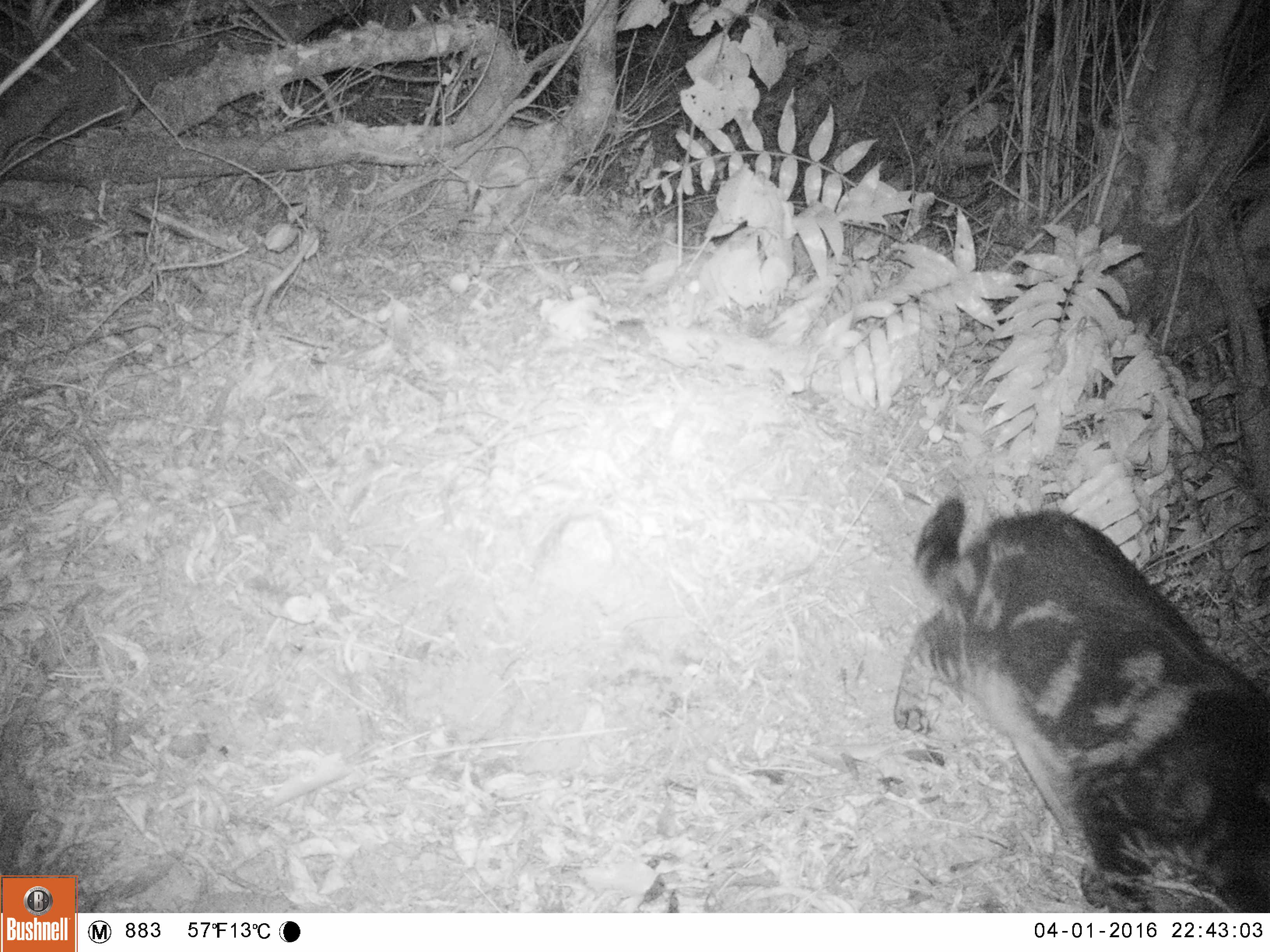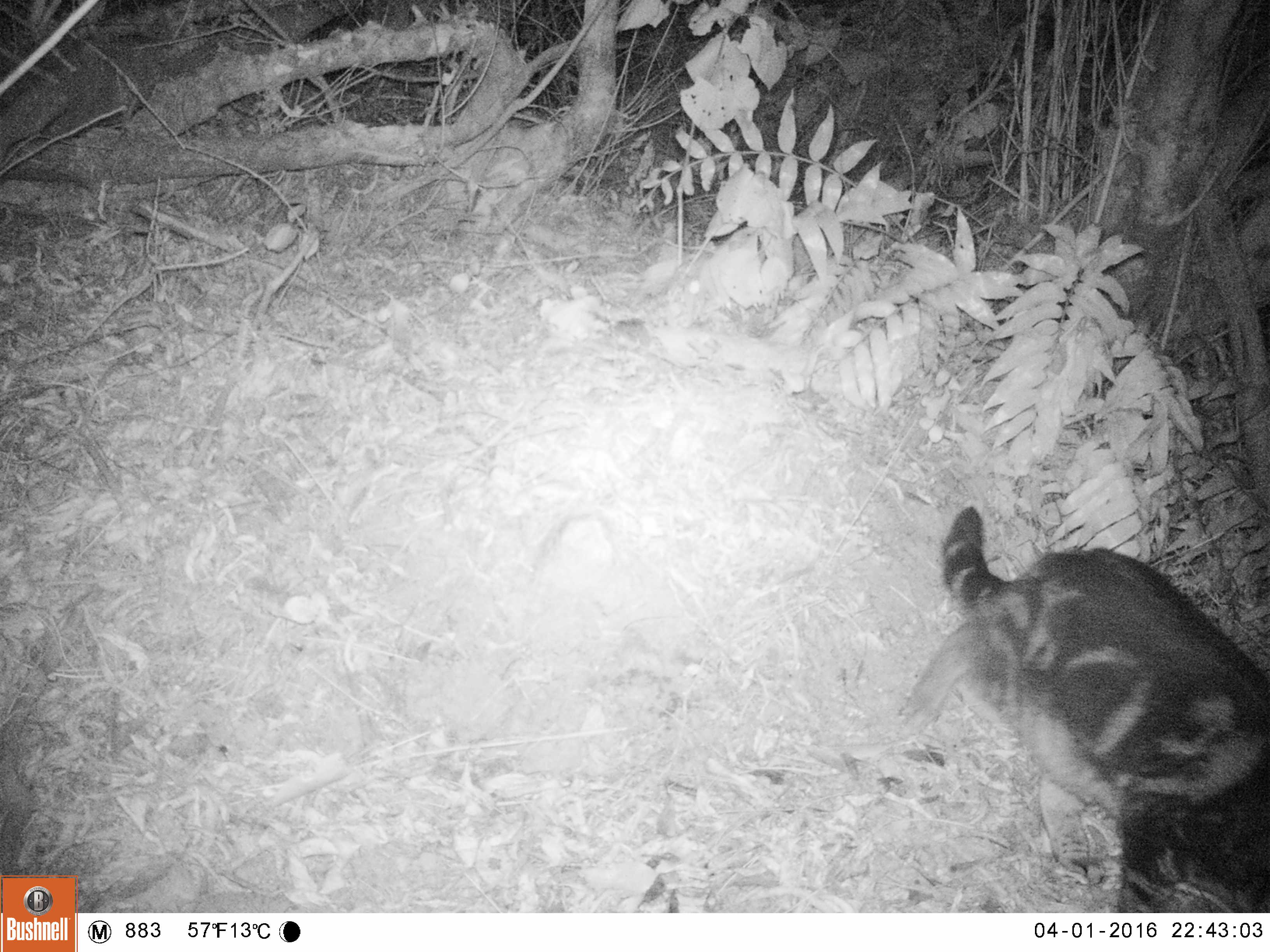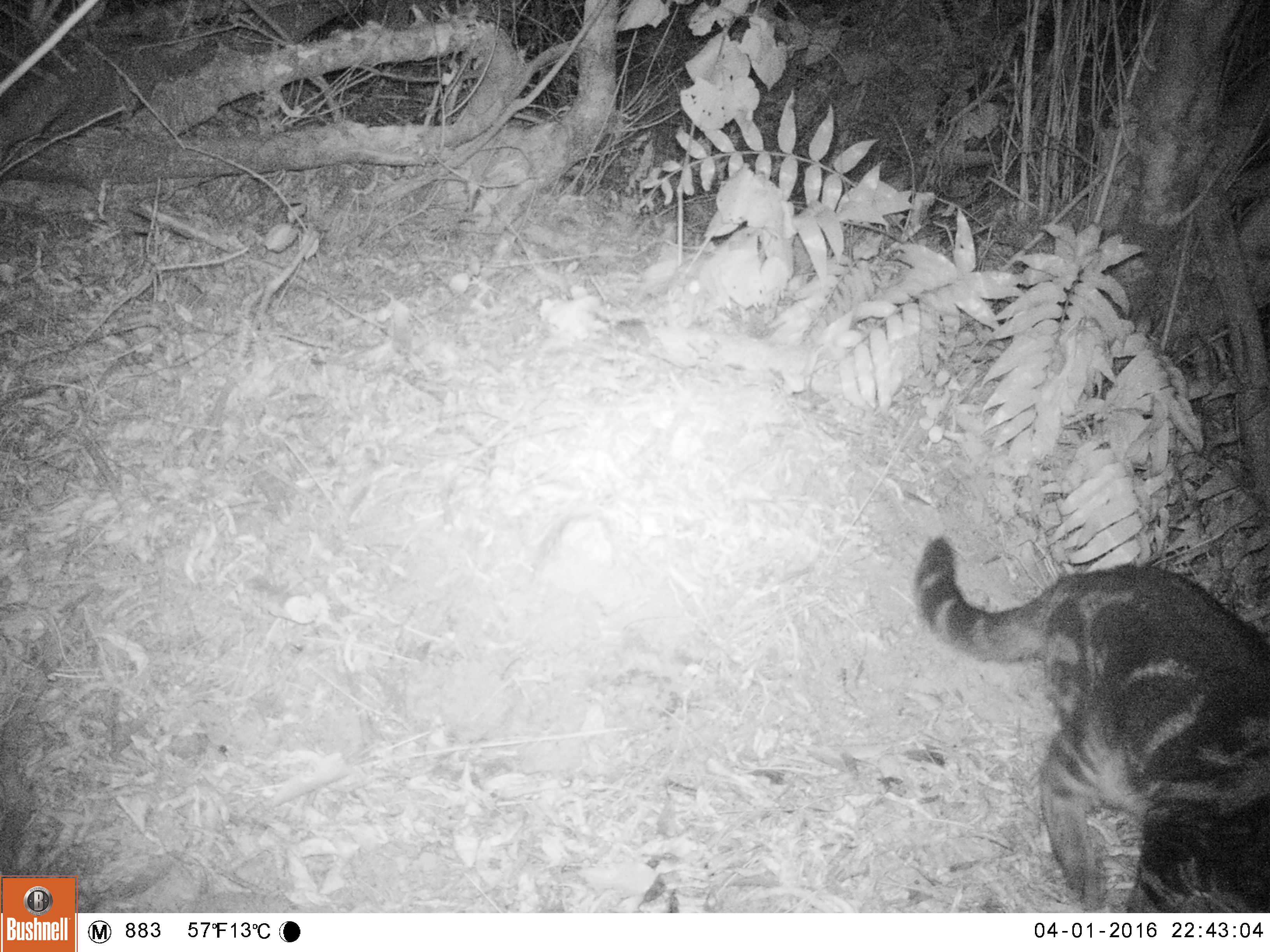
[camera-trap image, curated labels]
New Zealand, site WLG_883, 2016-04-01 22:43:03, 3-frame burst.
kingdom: Animalia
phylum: Chordata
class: Mammalia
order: Carnivora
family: Felidae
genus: Felis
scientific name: Felis catus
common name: domestic cat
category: cat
Cat (domestic cat) (Felis catus).